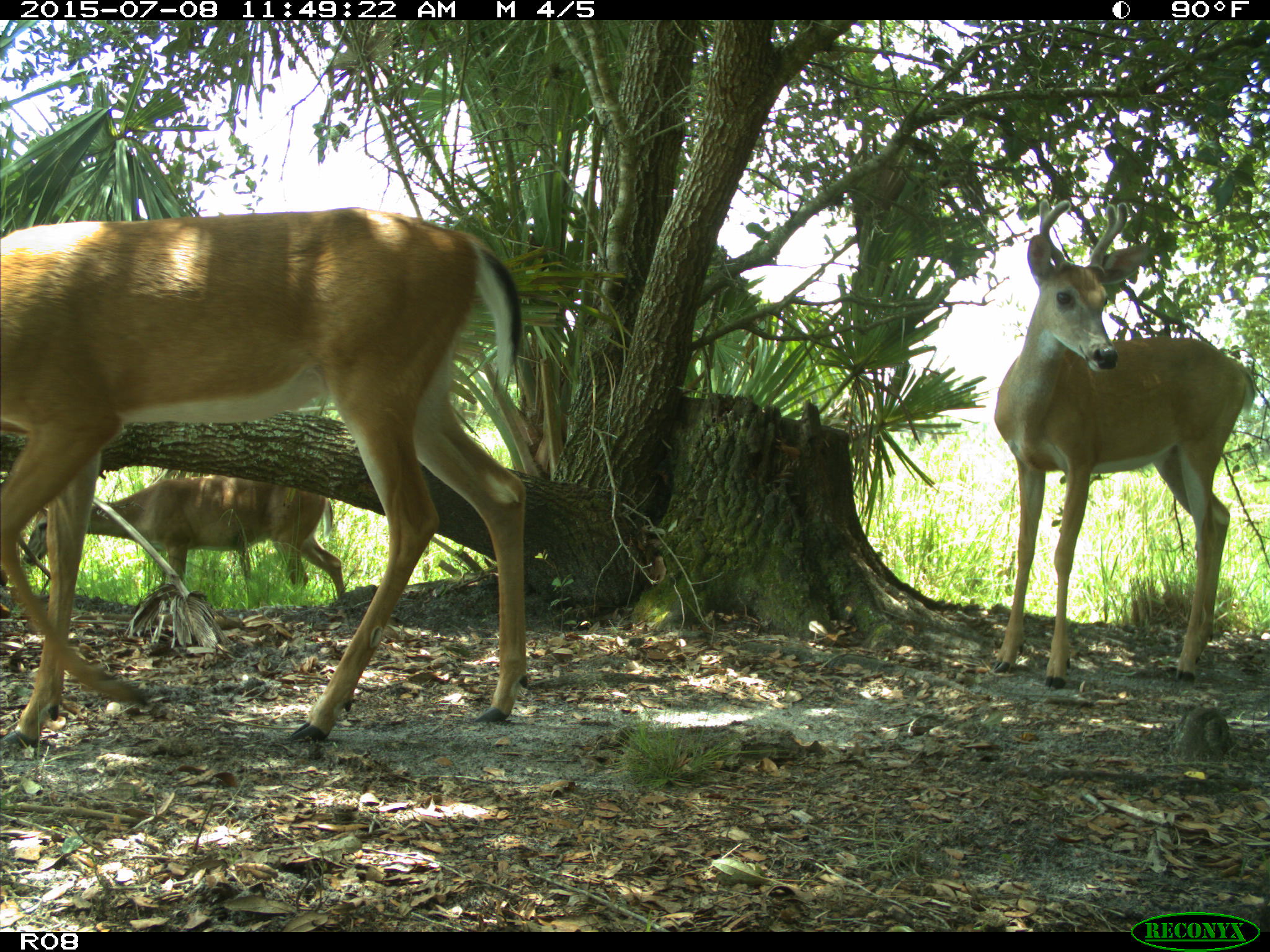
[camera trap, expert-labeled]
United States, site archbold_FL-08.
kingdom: Animalia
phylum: Chordata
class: Mammalia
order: Artiodactyla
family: Cervidae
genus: Odocoileus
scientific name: Odocoileus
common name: deer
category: unidentified deer